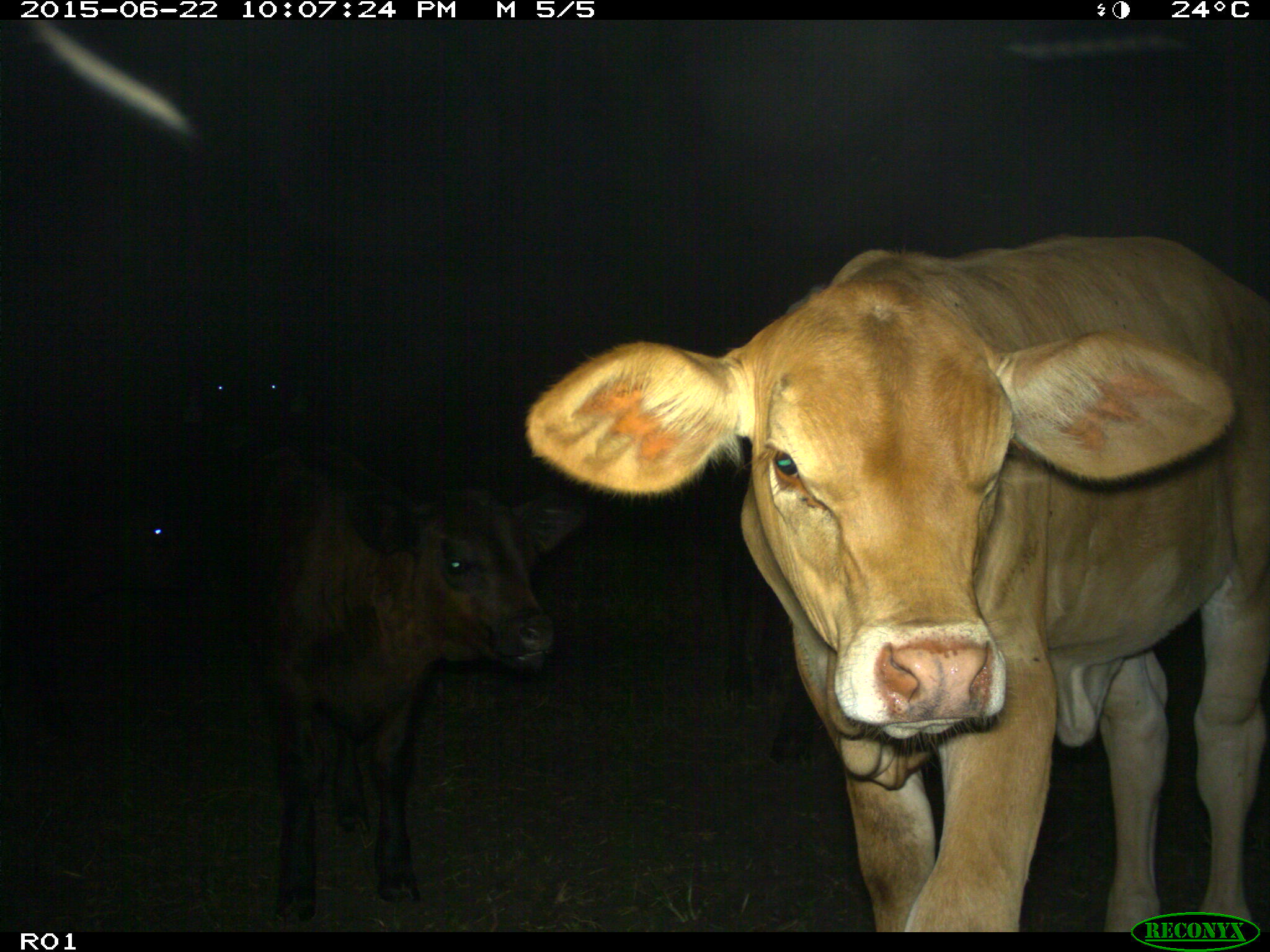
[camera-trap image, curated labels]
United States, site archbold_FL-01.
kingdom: Animalia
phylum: Chordata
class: Mammalia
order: Artiodactyla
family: Bovidae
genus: Bos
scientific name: Bos taurus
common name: domestic cow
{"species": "Bos taurus (domestic cow)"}